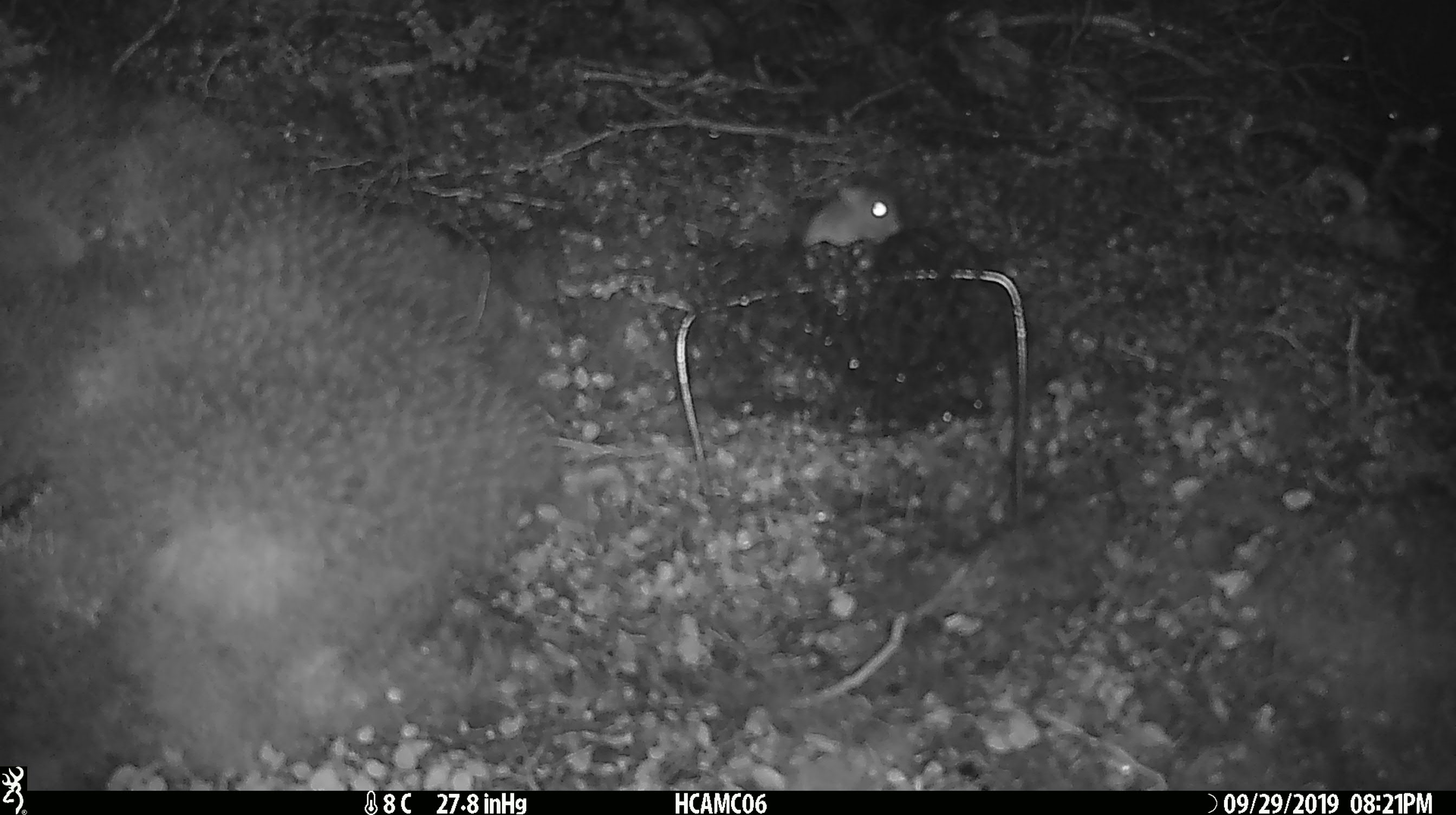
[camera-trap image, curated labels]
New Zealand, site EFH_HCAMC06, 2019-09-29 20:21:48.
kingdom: Animalia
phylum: Chordata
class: Mammalia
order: Rodentia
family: Muridae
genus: Mus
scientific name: Mus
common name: mouse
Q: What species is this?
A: Mouse (Mus).